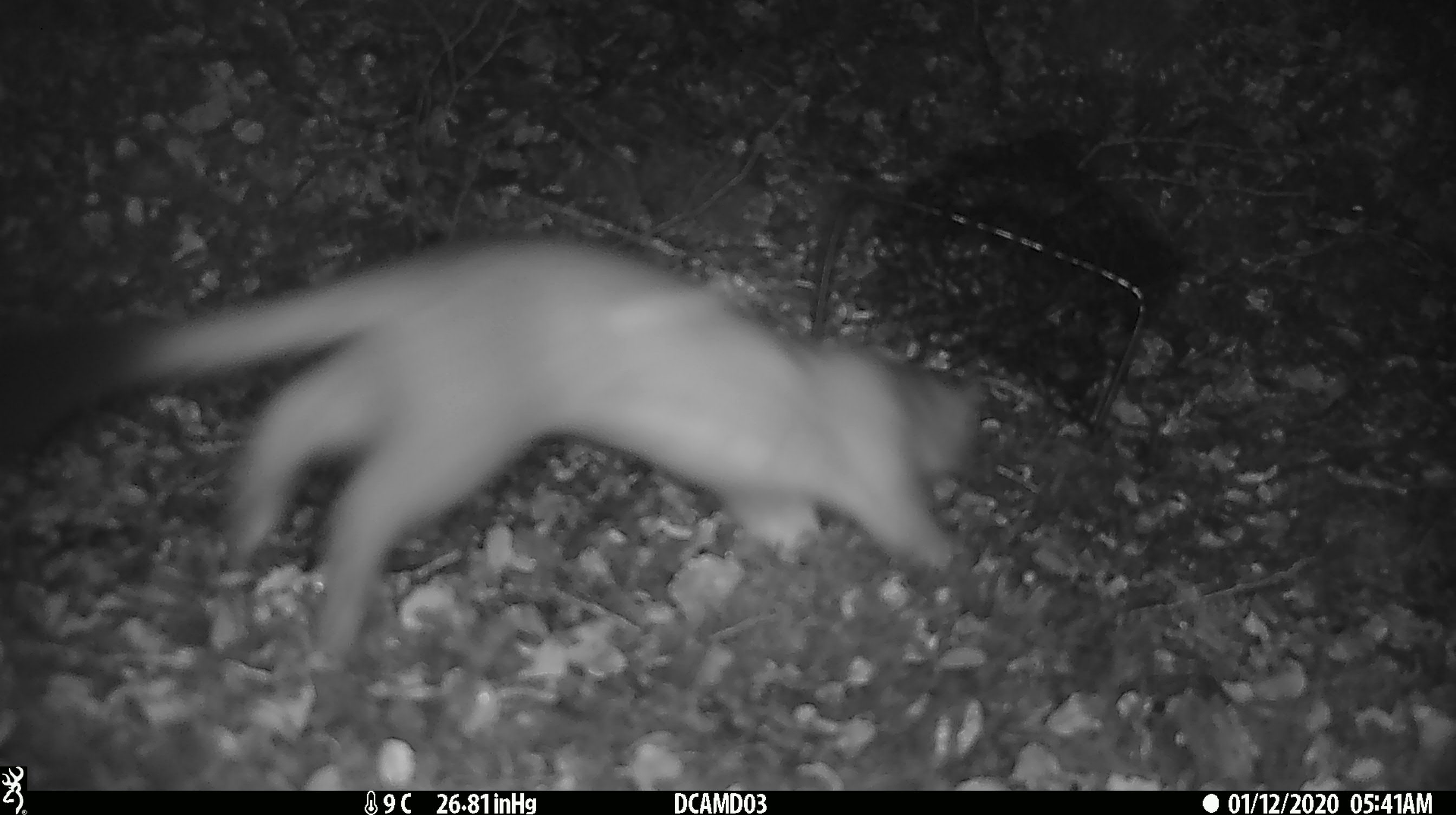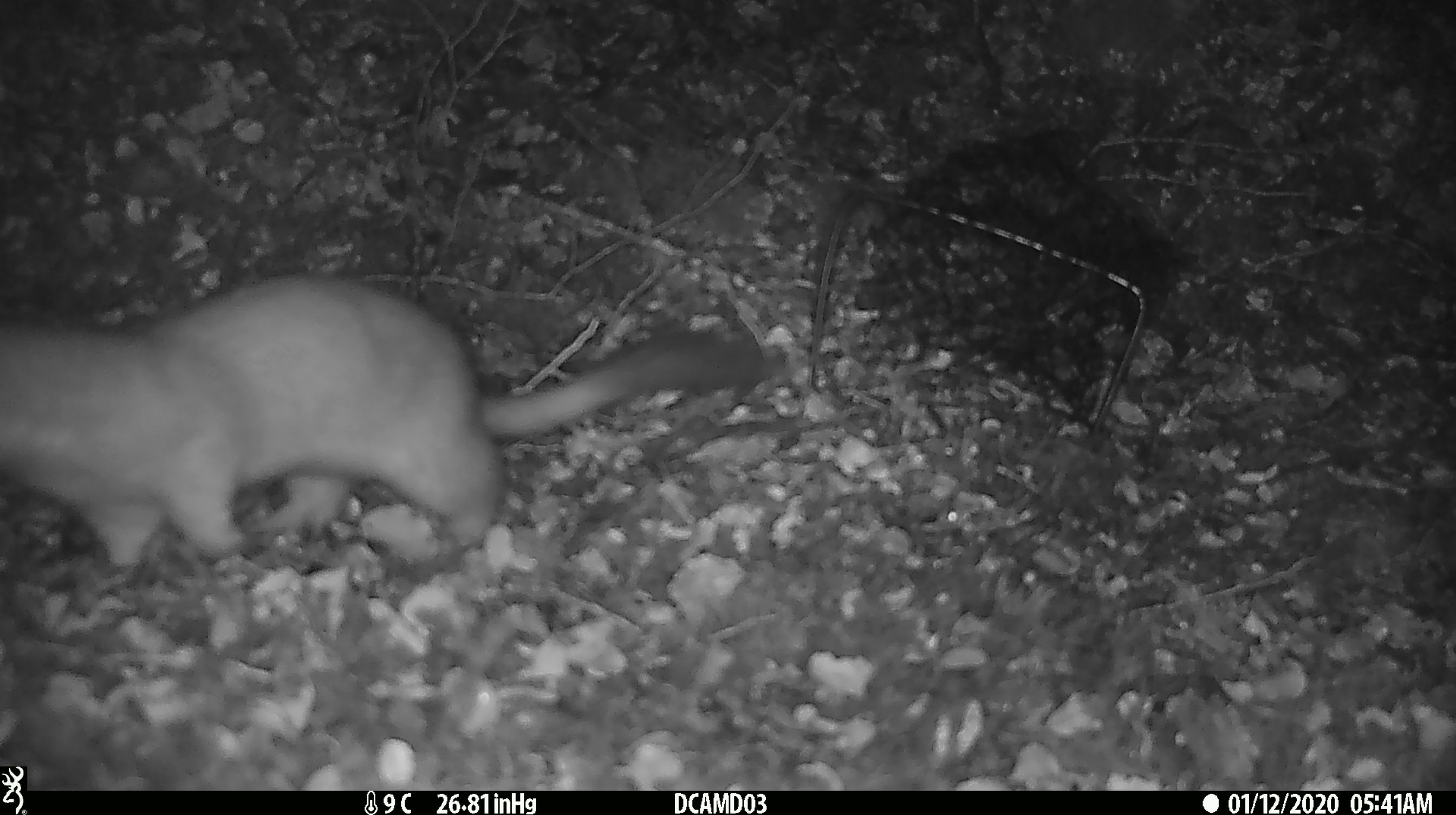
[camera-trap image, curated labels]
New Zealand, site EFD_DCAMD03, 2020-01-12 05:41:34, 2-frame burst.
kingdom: Animalia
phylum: Chordata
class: Mammalia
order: Carnivora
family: Mustelidae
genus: Mustela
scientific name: Mustela erminea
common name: stoat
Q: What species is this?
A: Stoat (Mustela erminea).